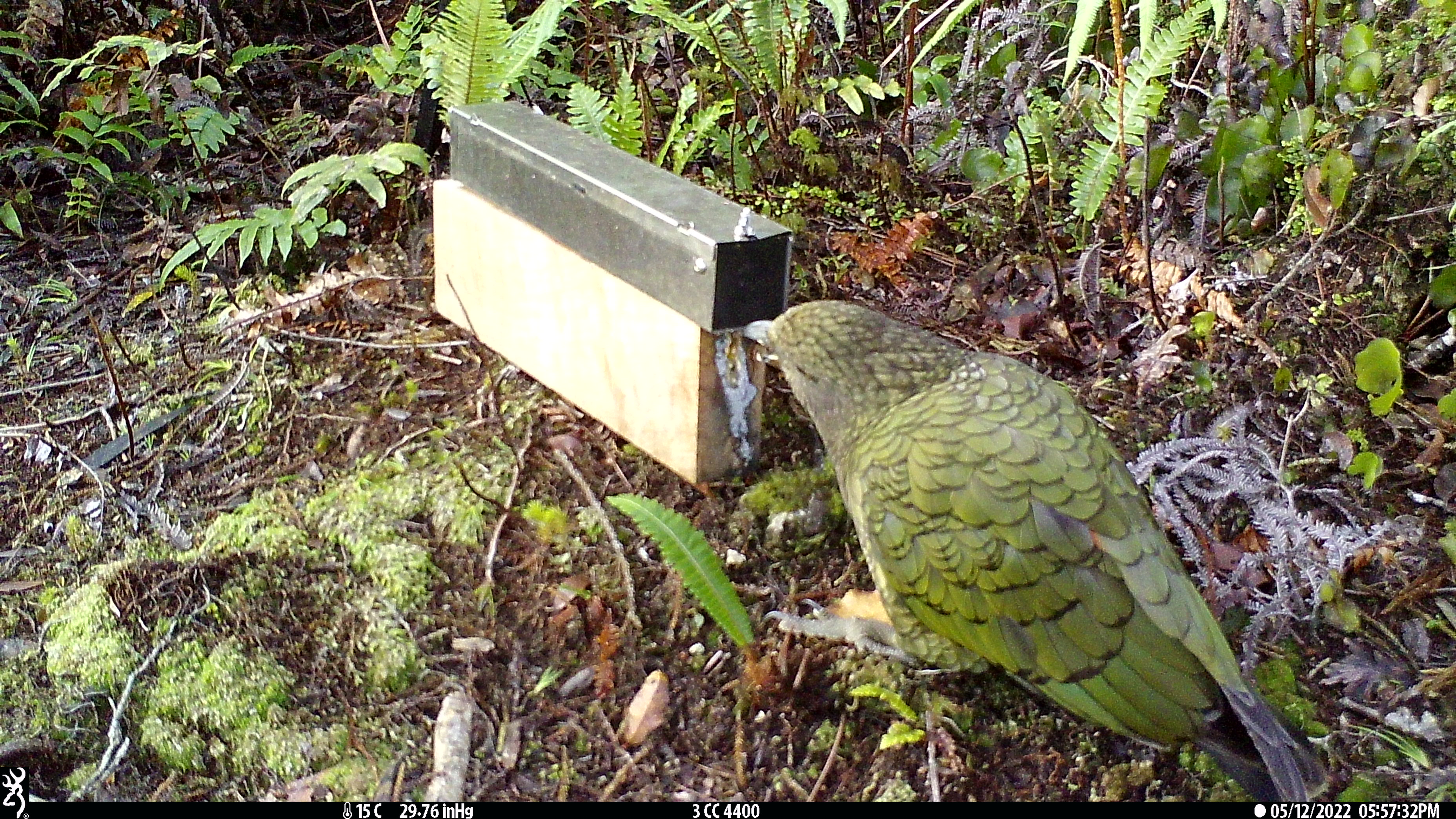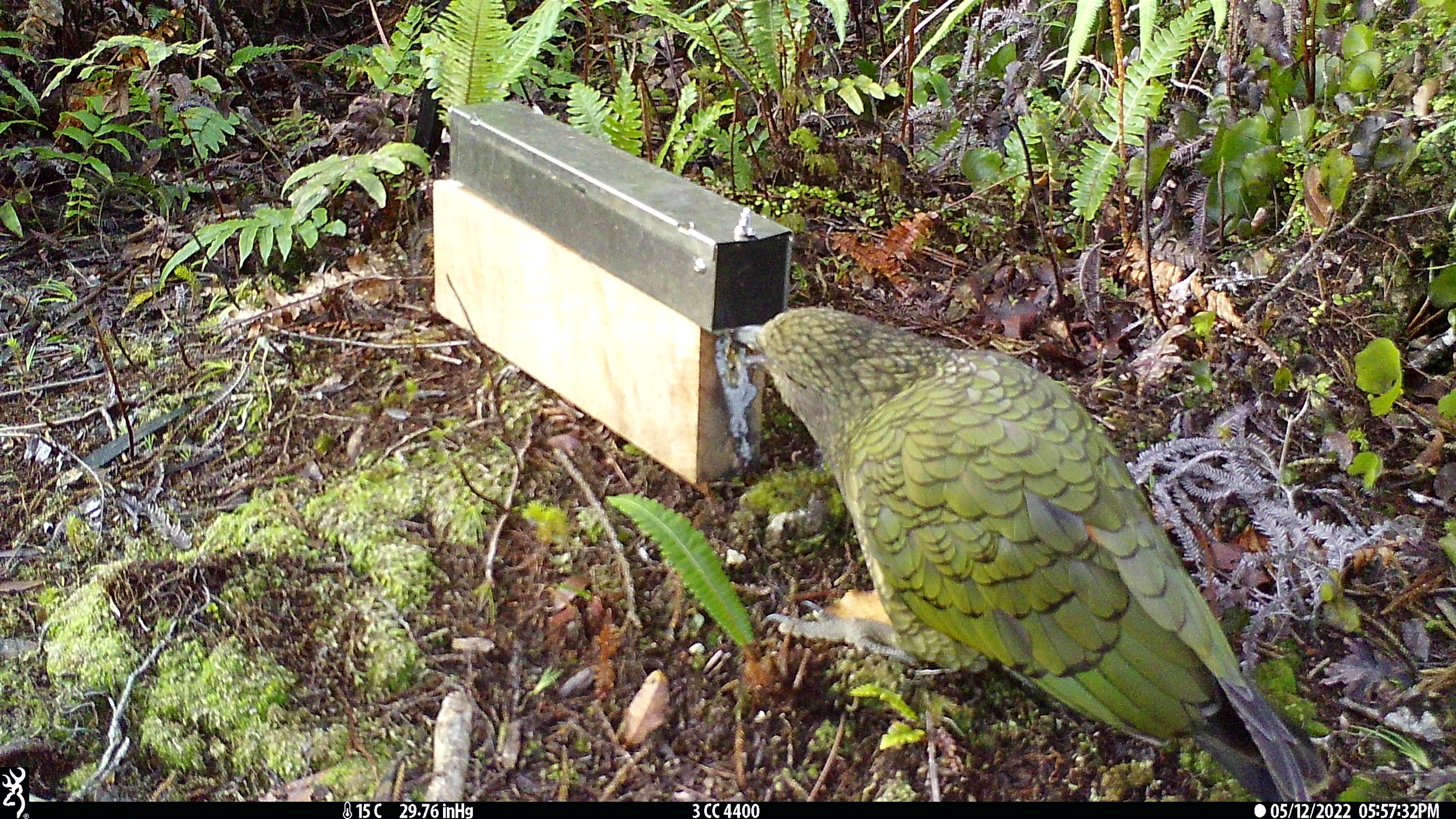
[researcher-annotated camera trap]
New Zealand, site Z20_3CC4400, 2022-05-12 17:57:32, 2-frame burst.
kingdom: Animalia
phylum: Chordata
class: Aves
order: Psittaciformes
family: Strigopidae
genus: Nestor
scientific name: Nestor notabilis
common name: kea